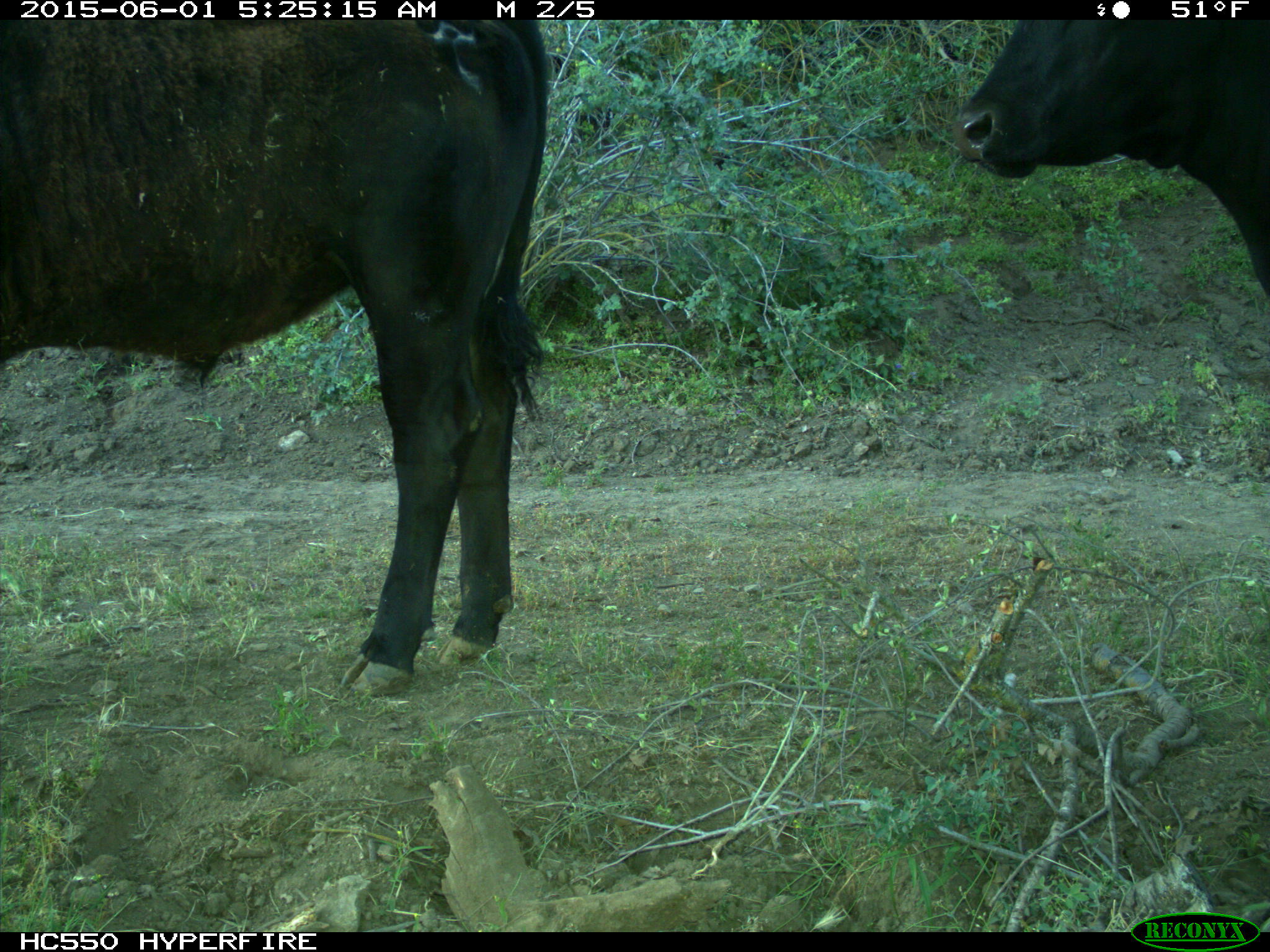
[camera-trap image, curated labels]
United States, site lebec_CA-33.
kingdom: Animalia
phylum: Chordata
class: Mammalia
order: Artiodactyla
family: Bovidae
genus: Bos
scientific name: Bos taurus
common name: domestic cow